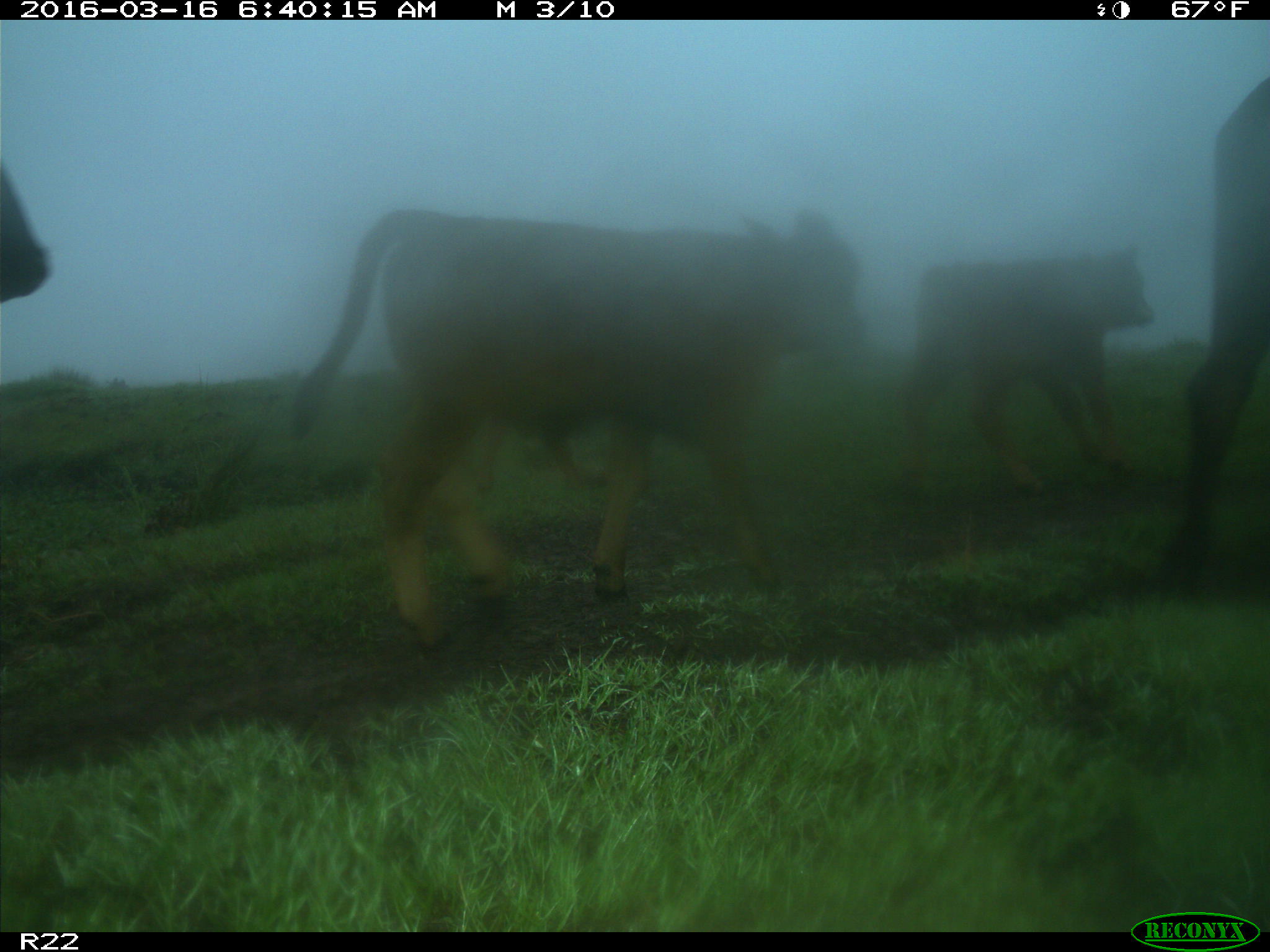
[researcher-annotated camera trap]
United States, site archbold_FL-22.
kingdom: Animalia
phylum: Chordata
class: Mammalia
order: Artiodactyla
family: Bovidae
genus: Bos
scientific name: Bos taurus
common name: domestic cow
Bos taurus (domestic cow).